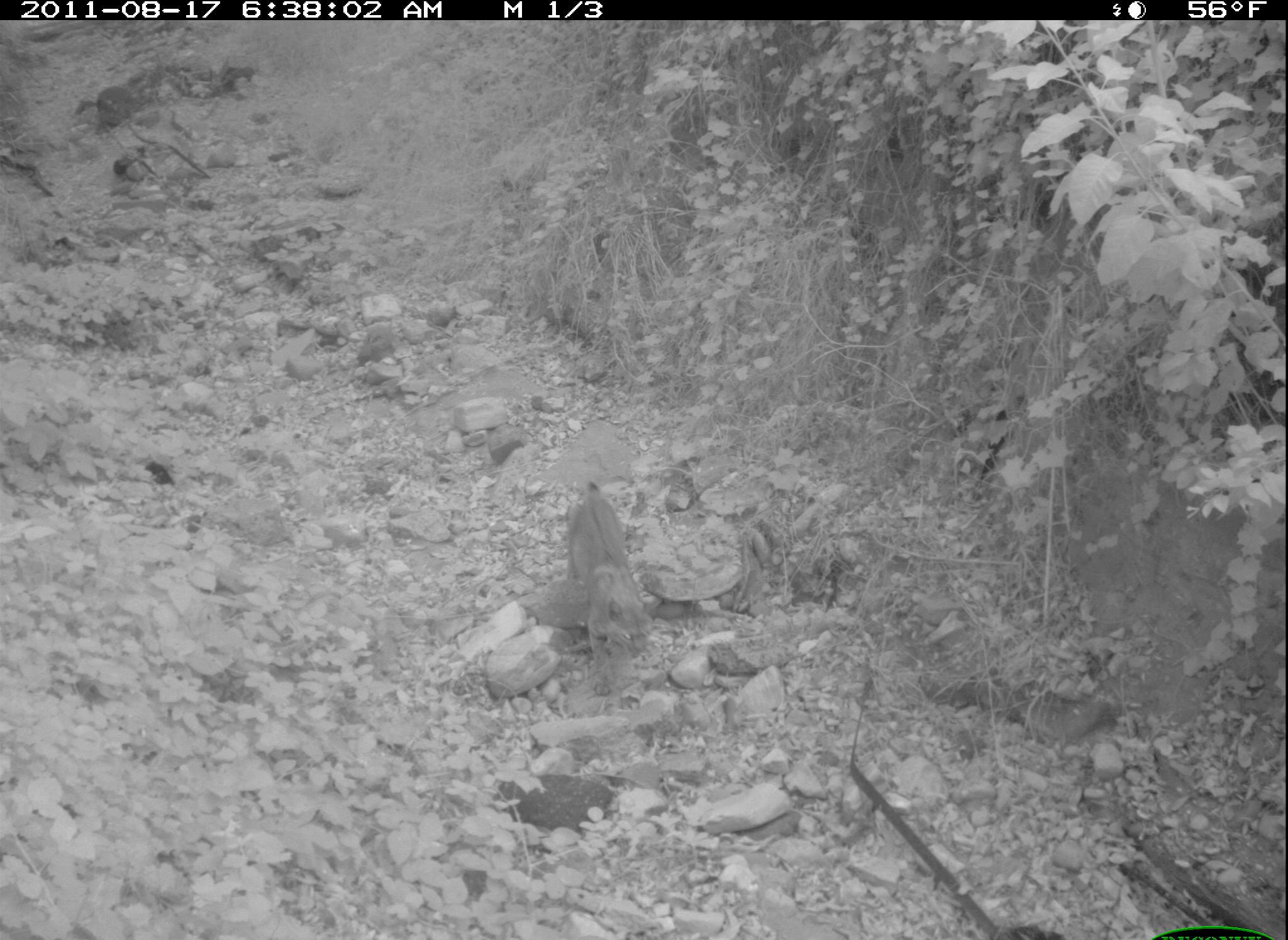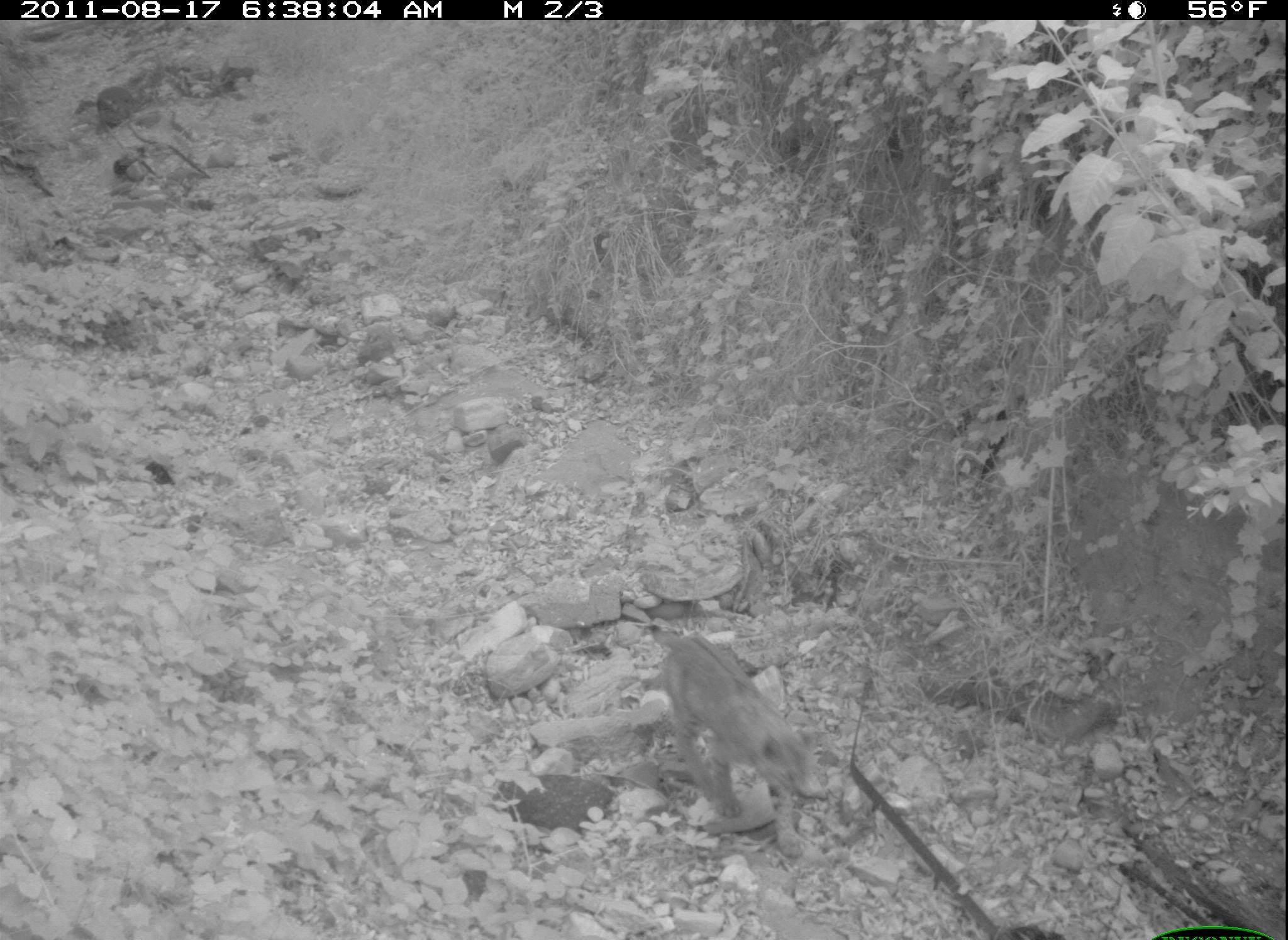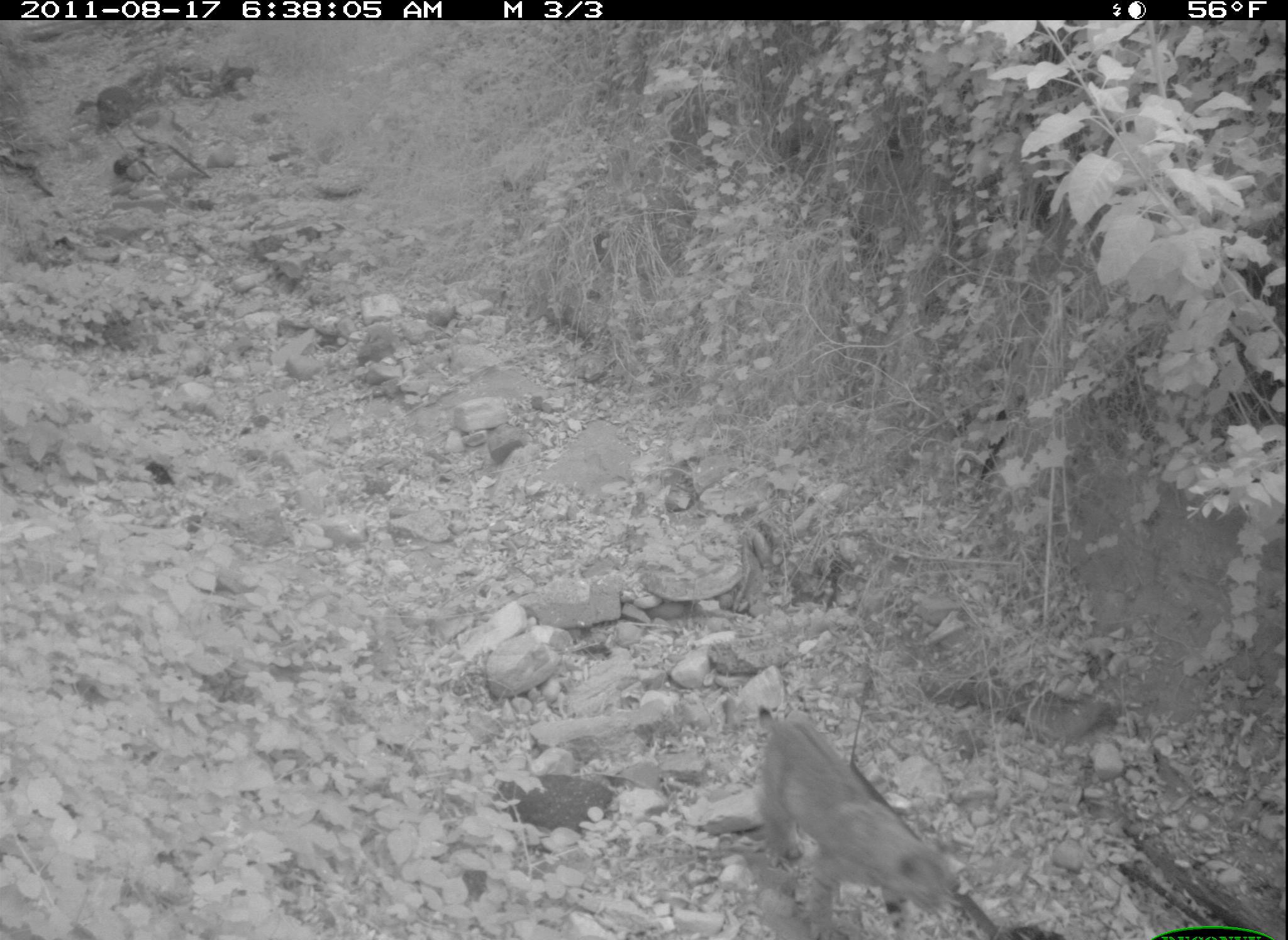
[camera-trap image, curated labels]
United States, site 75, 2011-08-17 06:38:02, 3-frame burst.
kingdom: Animalia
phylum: Chordata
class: Mammalia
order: Carnivora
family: Felidae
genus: Lynx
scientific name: Lynx rufus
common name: bobcat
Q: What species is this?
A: Bobcat (Lynx rufus).